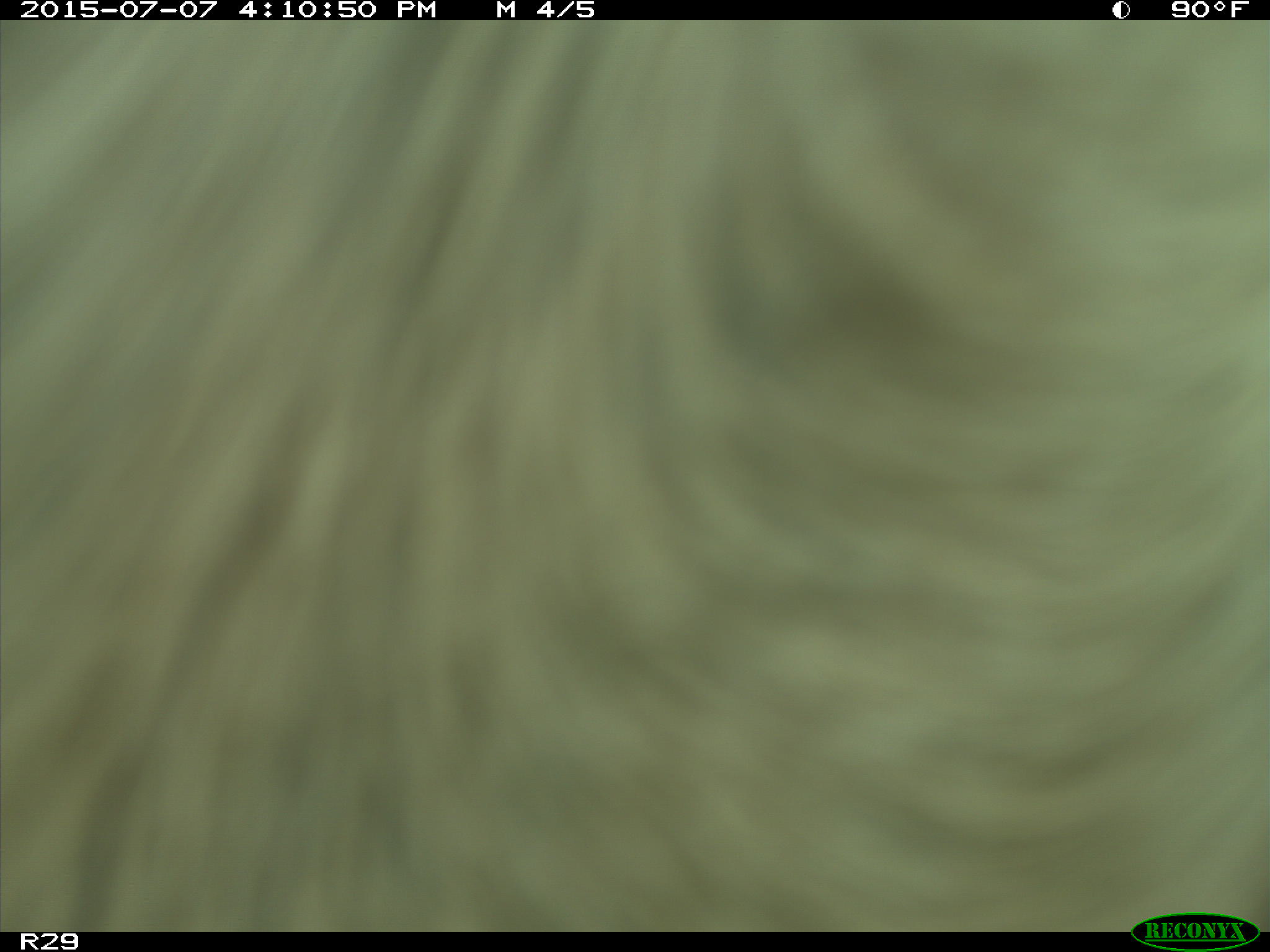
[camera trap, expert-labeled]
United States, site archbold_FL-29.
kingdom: Animalia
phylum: Chordata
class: Mammalia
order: Artiodactyla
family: Bovidae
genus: Bos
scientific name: Bos taurus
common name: domestic cow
Bos taurus (domestic cow).